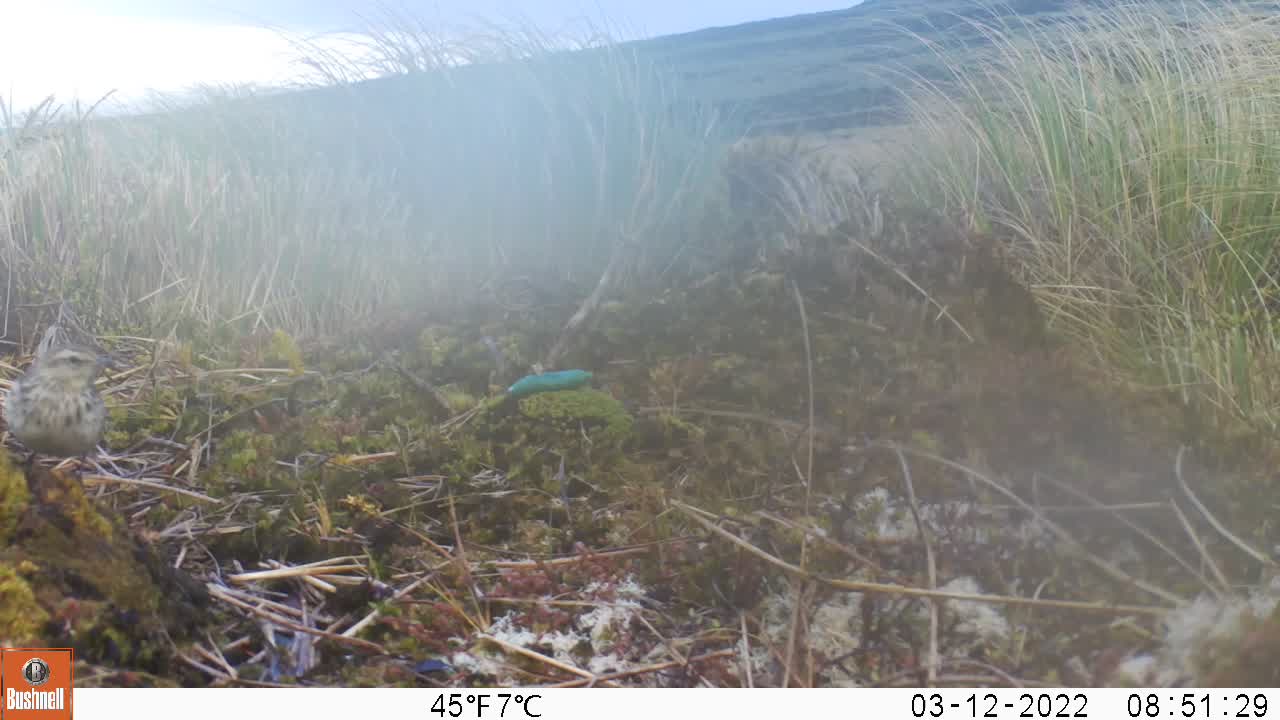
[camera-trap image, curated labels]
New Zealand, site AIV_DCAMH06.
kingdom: Animalia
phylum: Chordata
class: Aves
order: Passeriformes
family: Motacillidae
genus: Anthus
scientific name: Anthus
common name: pipit